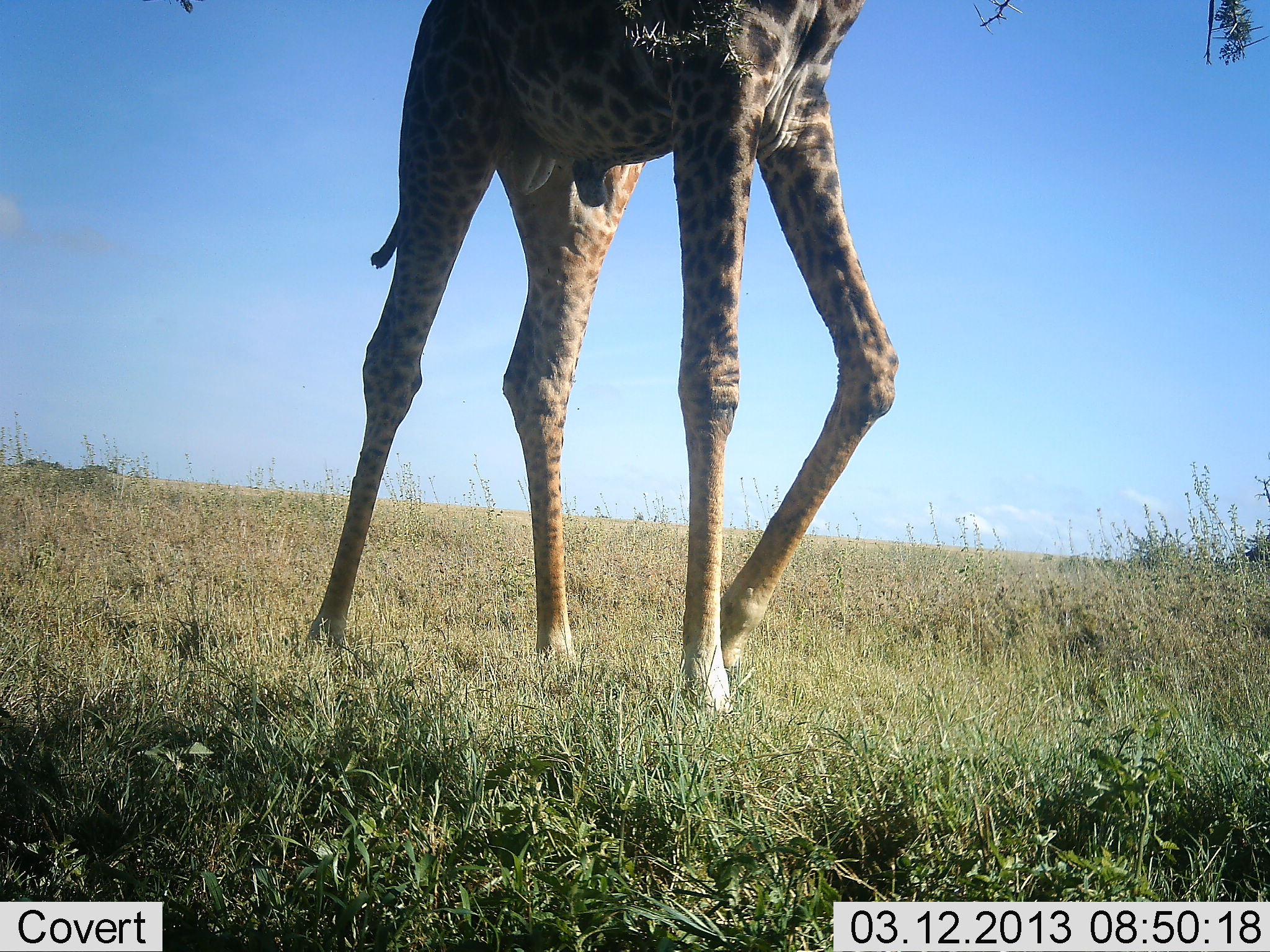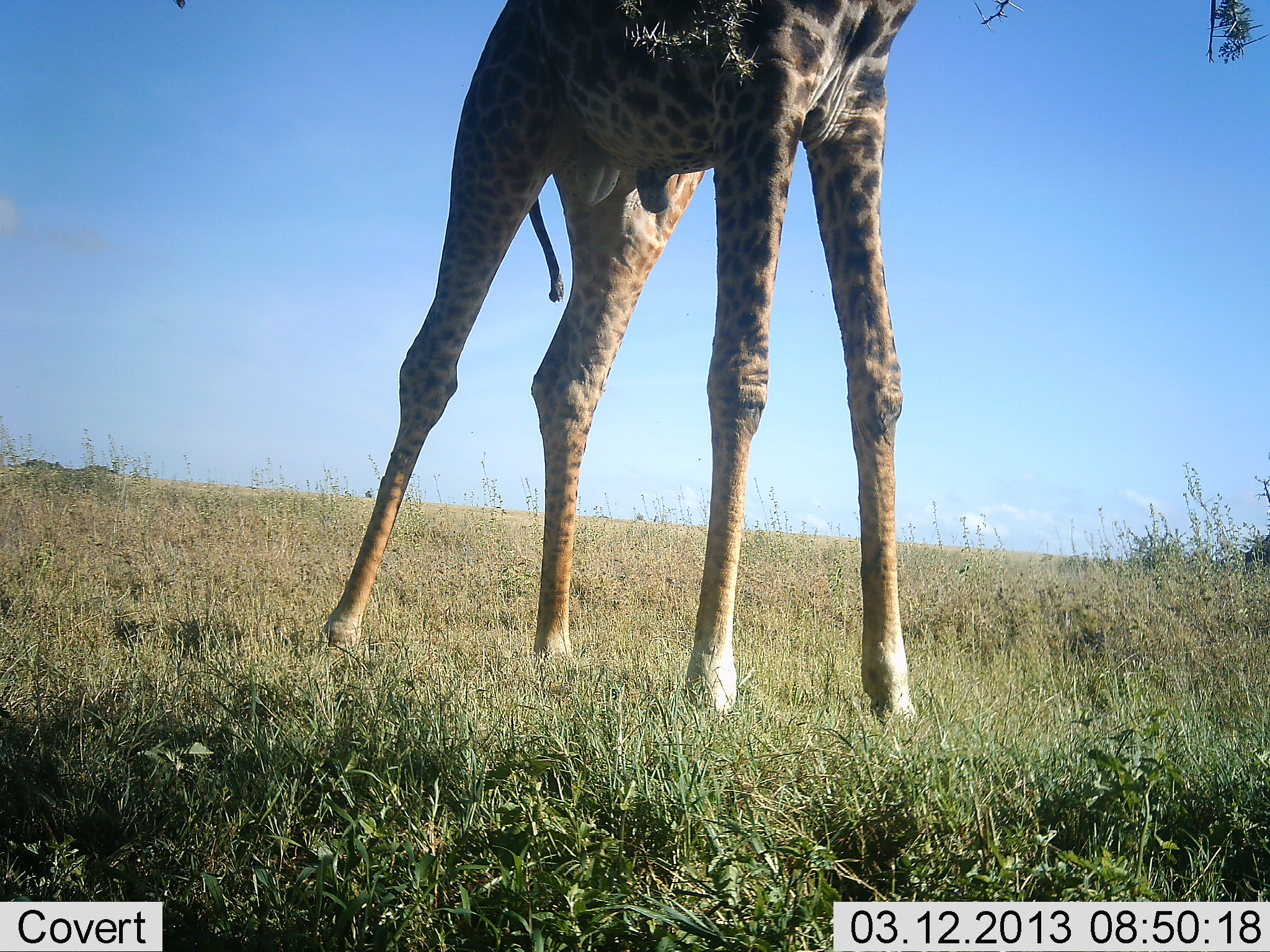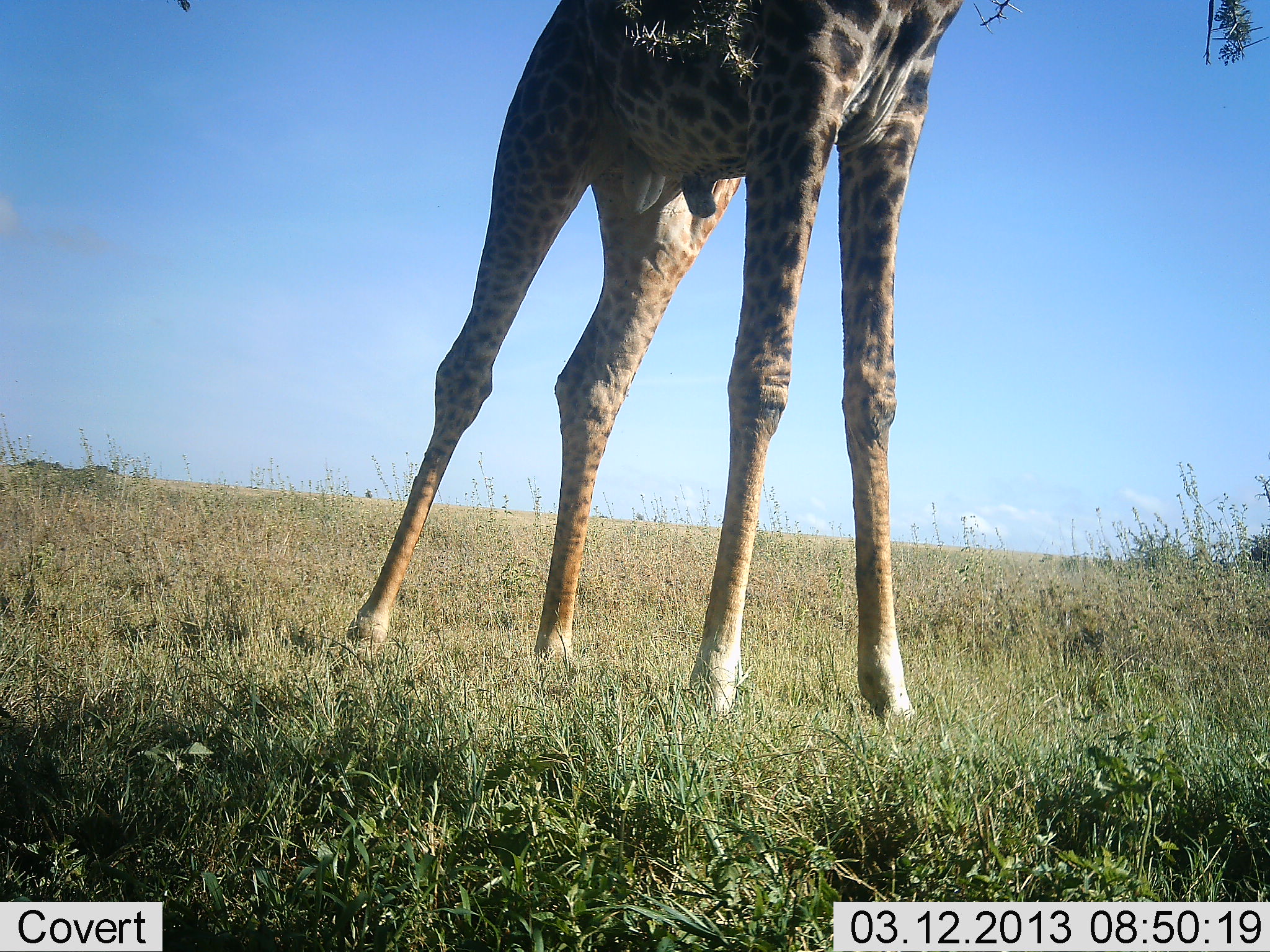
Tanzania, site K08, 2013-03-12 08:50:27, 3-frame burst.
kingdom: Animalia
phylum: Chordata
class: Mammalia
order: Artiodactyla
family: Giraffidae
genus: Giraffa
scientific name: Giraffa camelopardalis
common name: giraffe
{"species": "giraffe (Giraffa camelopardalis)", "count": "1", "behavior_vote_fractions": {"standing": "80%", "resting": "0%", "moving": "30%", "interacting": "0%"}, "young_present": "0%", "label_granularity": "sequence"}